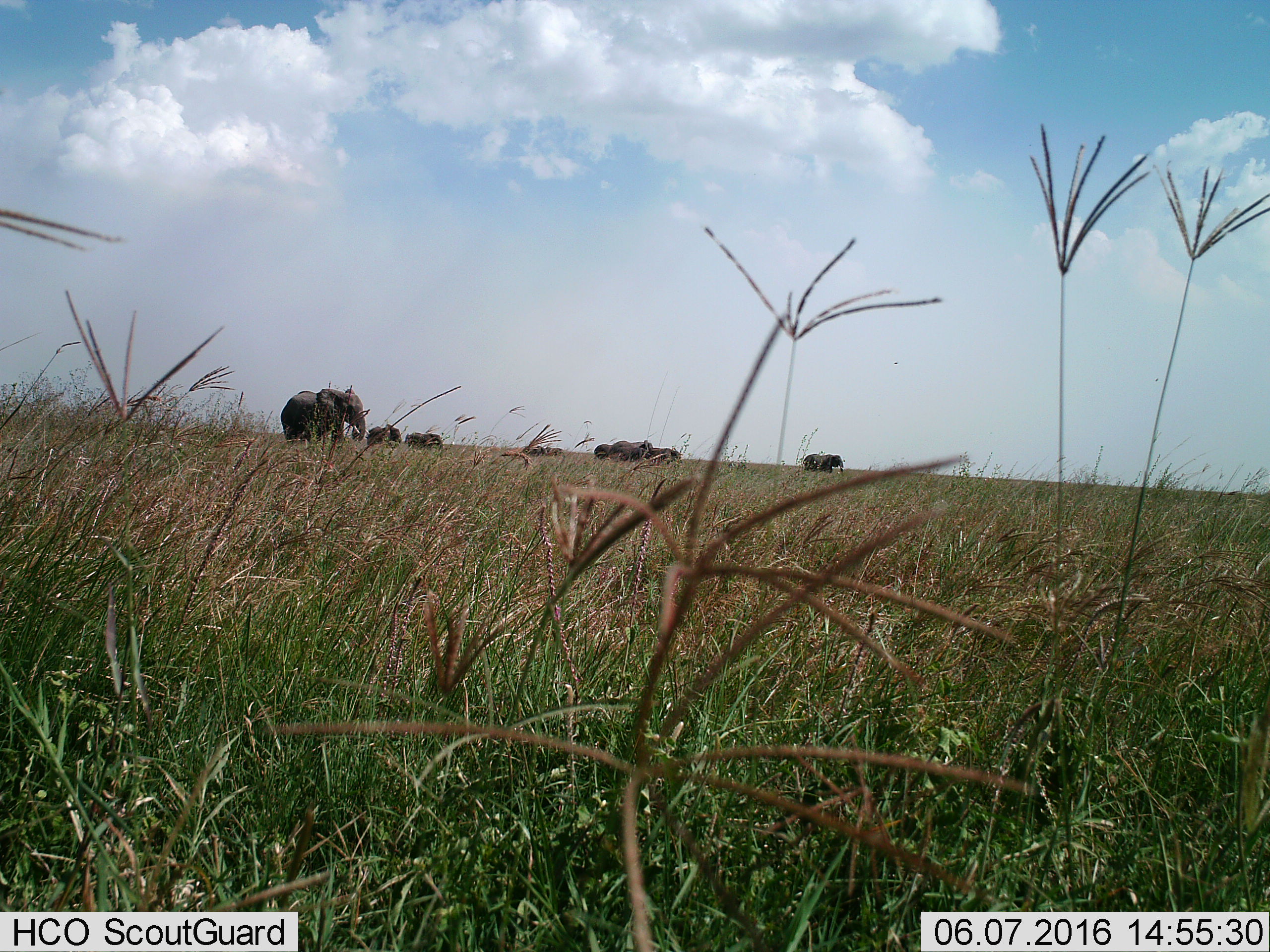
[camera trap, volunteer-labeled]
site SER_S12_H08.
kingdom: Animalia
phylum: Chordata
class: Mammalia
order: Proboscidea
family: Elephantidae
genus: Loxodonta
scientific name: Loxodonta africana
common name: african bush elephant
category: elephant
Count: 8.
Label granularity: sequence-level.